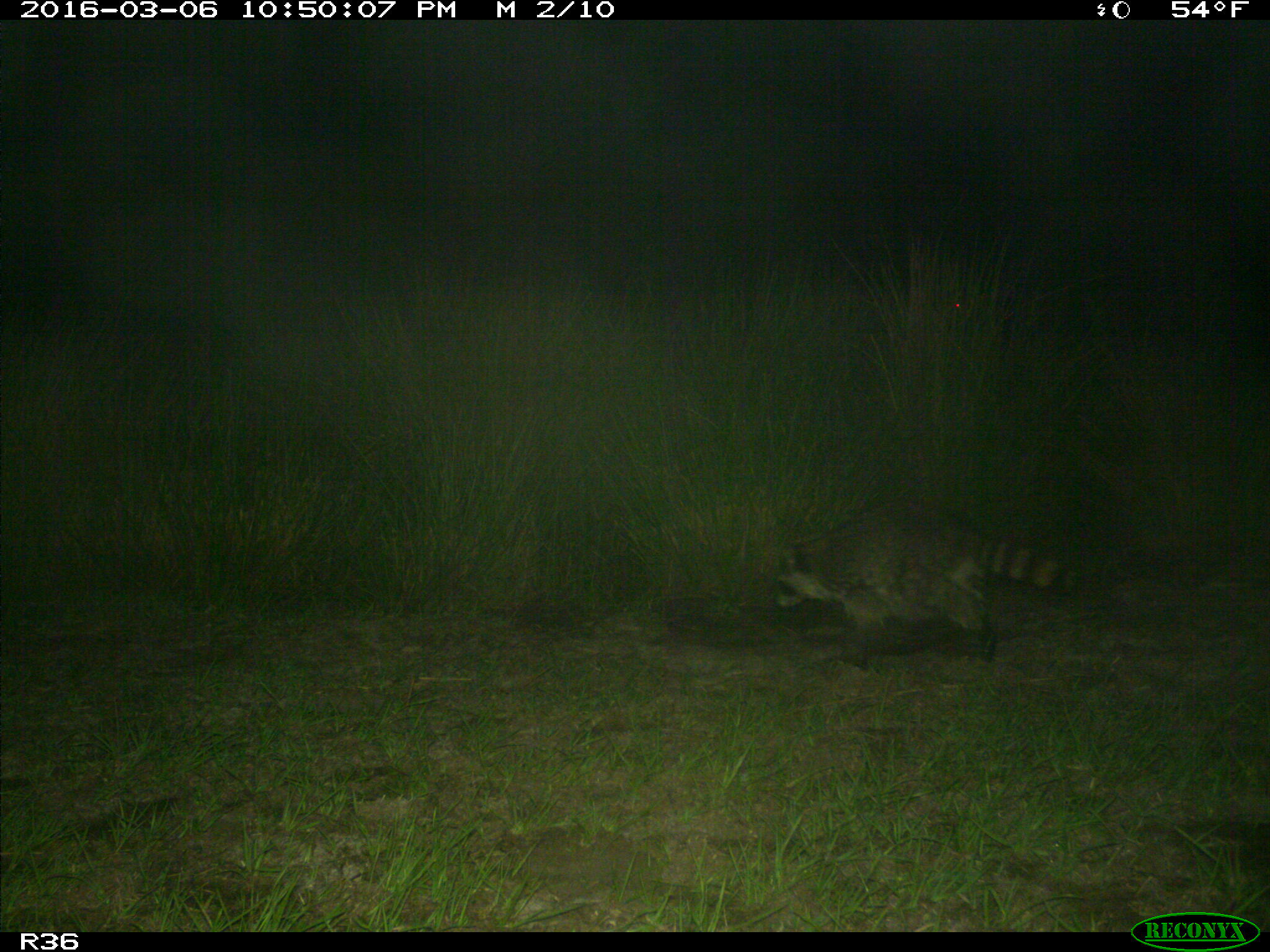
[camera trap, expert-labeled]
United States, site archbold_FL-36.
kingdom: Animalia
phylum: Chordata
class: Mammalia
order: Carnivora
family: Procyonidae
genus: Procyon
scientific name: Procyon lotor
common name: common raccoon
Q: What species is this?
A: Procyon lotor (common raccoon).